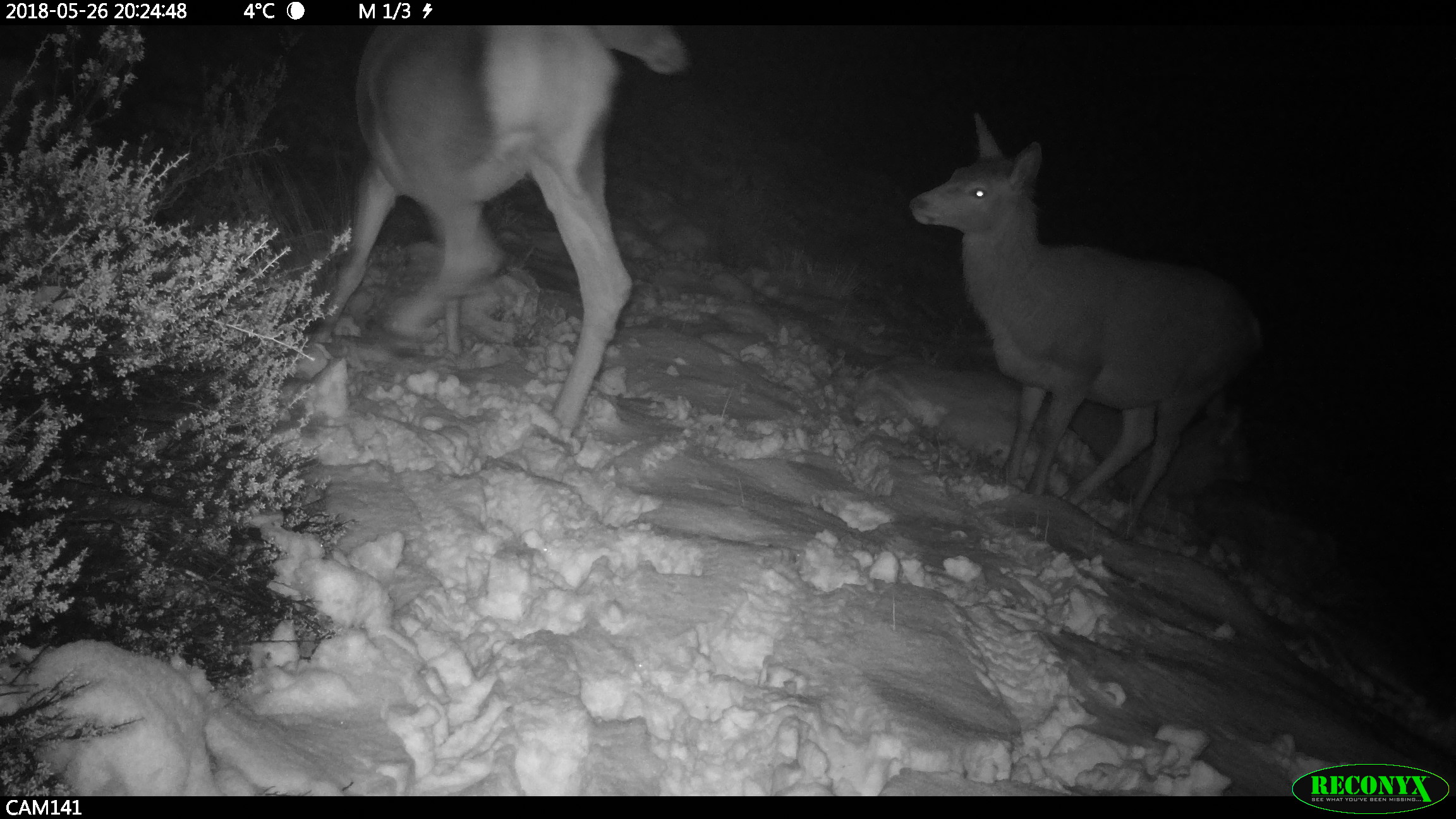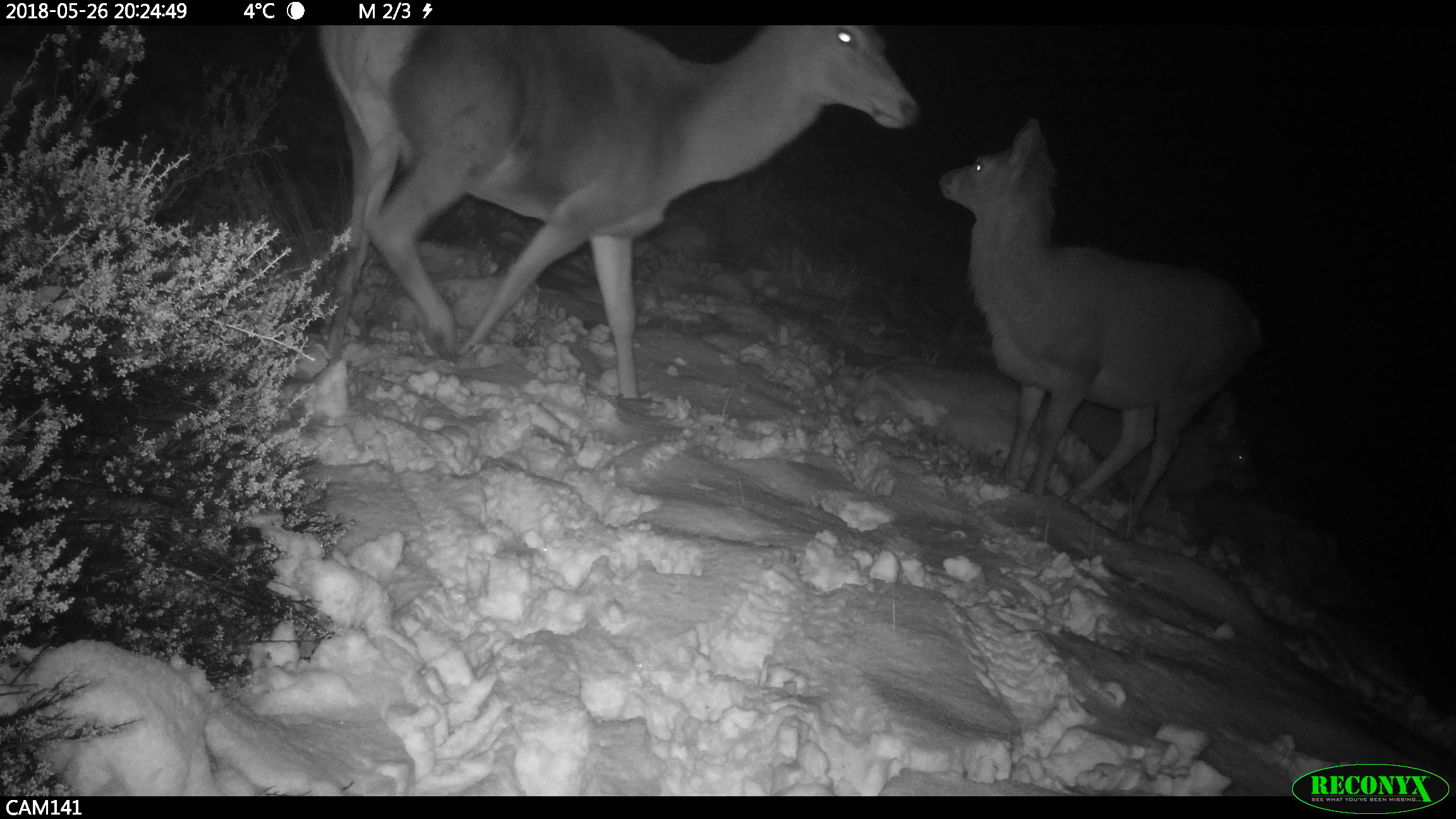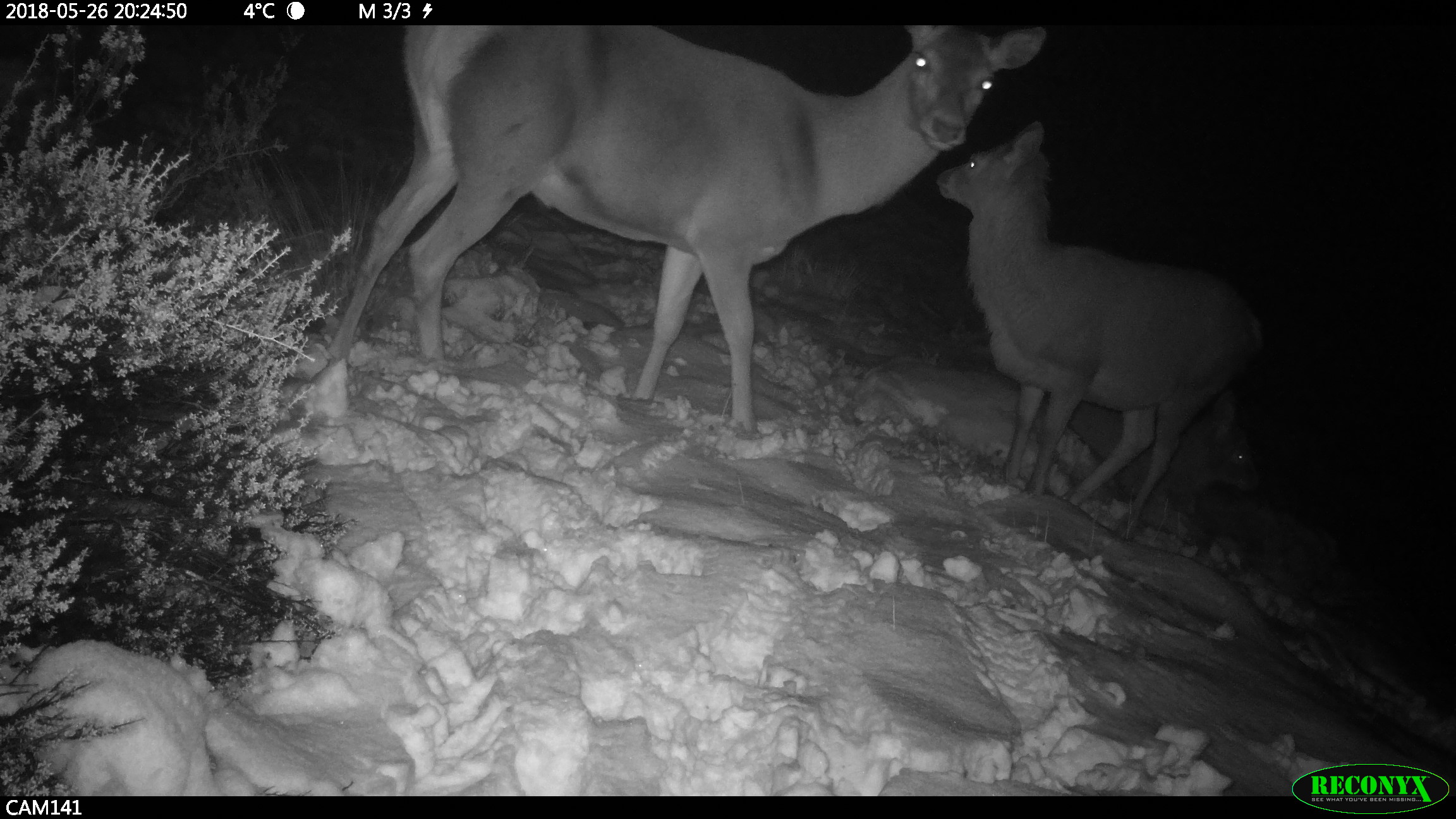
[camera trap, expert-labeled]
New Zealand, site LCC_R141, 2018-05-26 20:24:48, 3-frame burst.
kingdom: Animalia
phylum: Chordata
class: Mammalia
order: Artiodactyla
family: Cervidae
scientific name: Cervidae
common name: deer